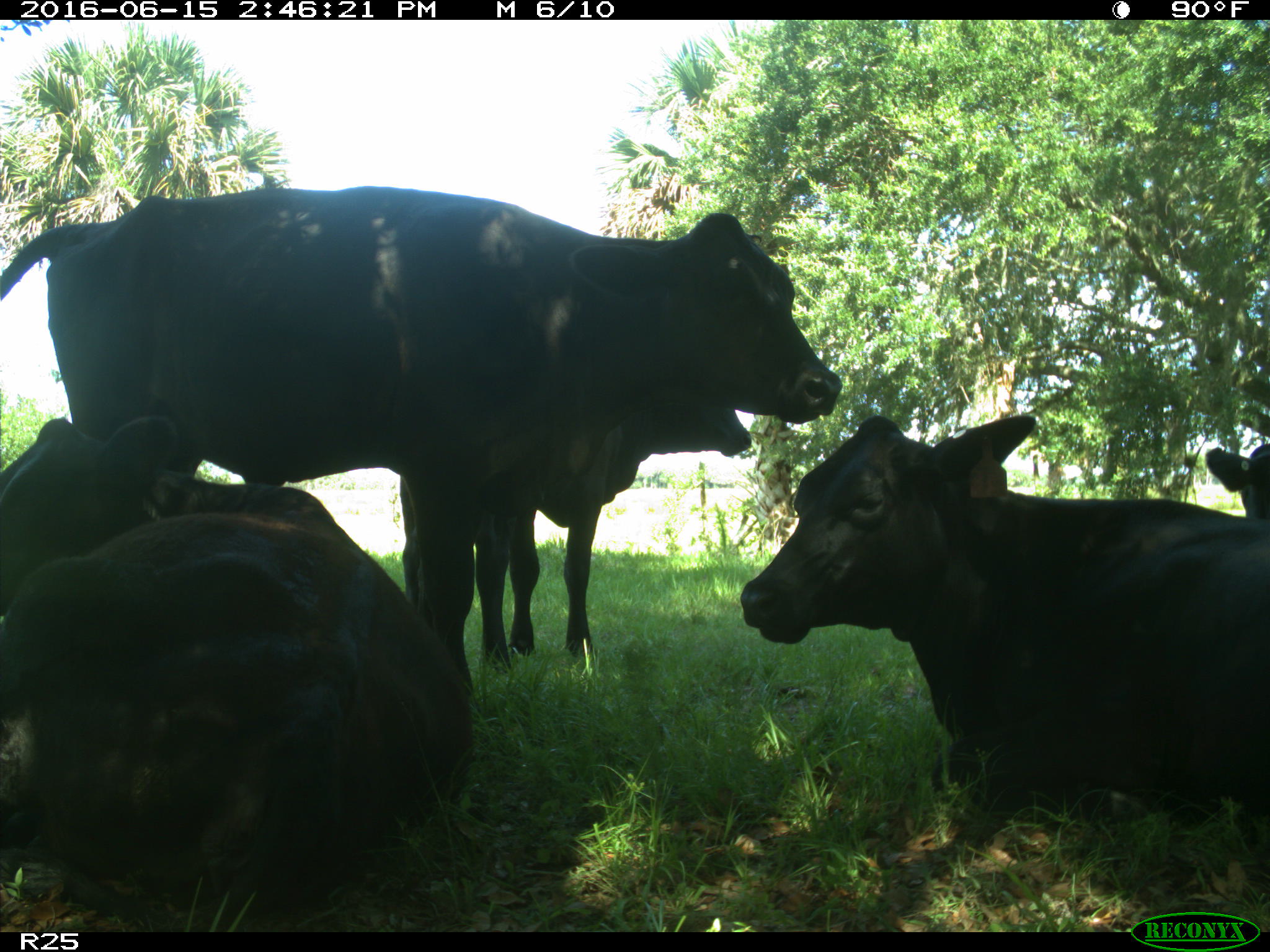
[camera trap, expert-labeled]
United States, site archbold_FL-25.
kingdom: Animalia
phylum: Chordata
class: Mammalia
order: Artiodactyla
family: Bovidae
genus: Bos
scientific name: Bos taurus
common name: domestic cow